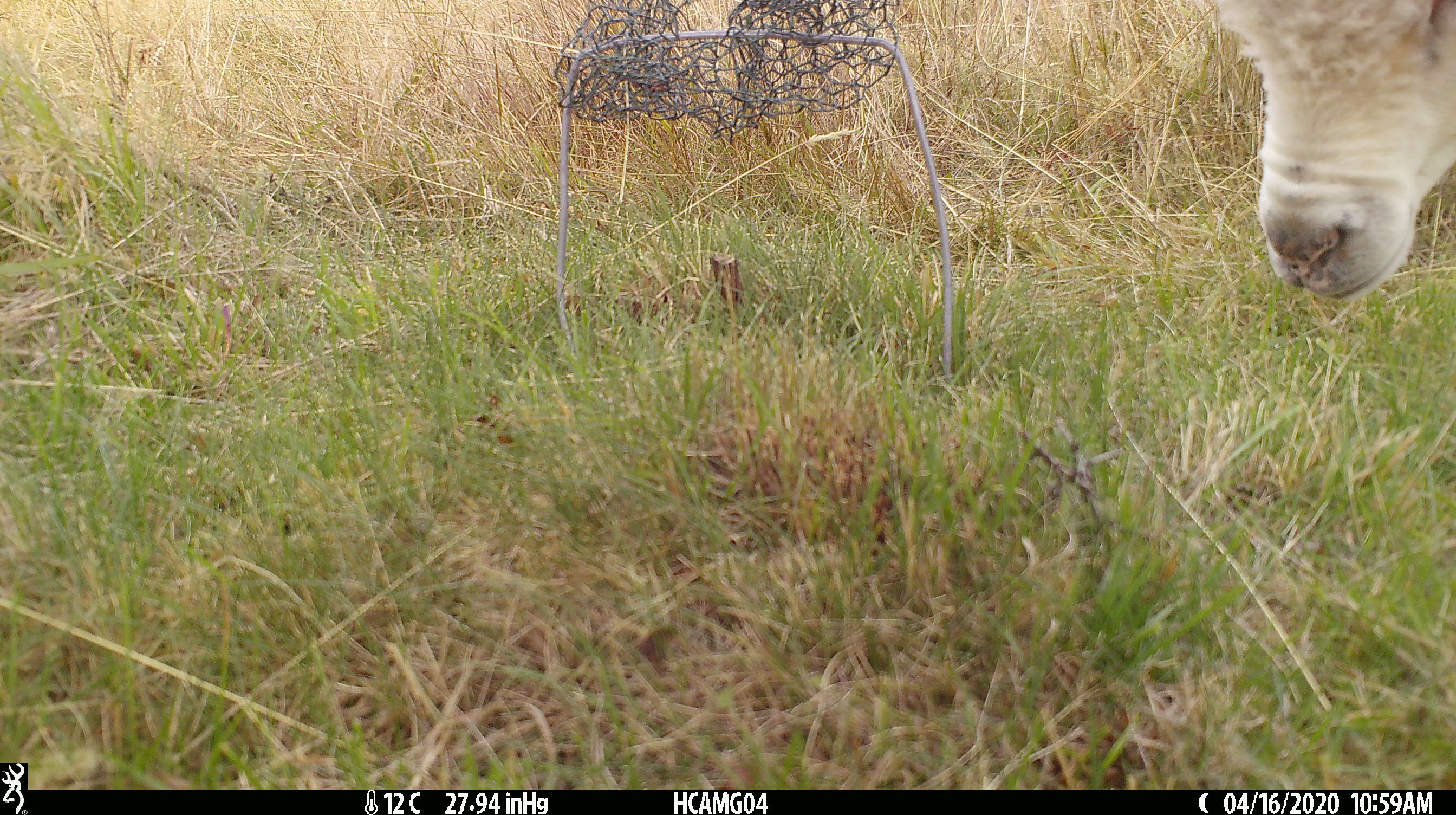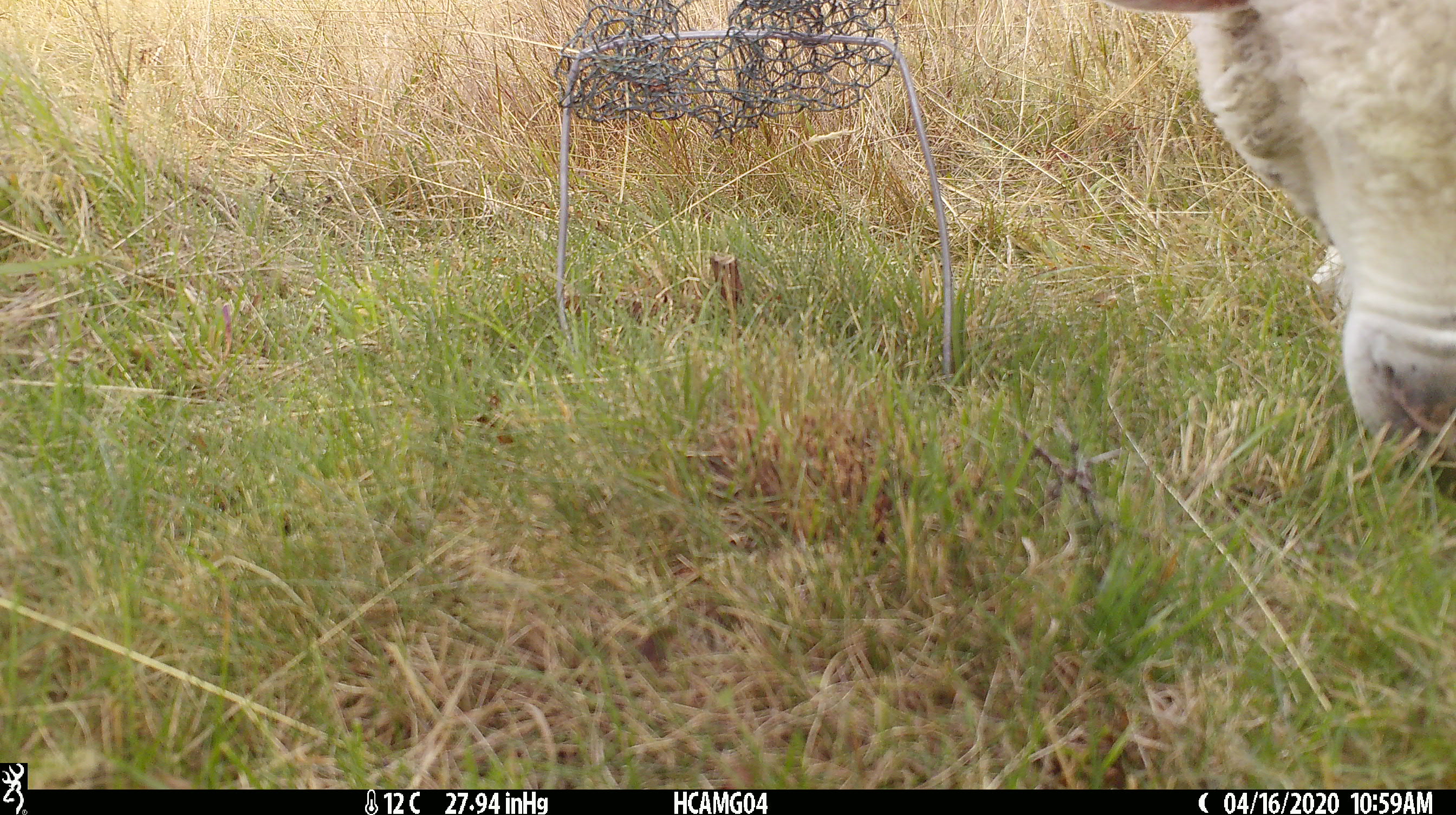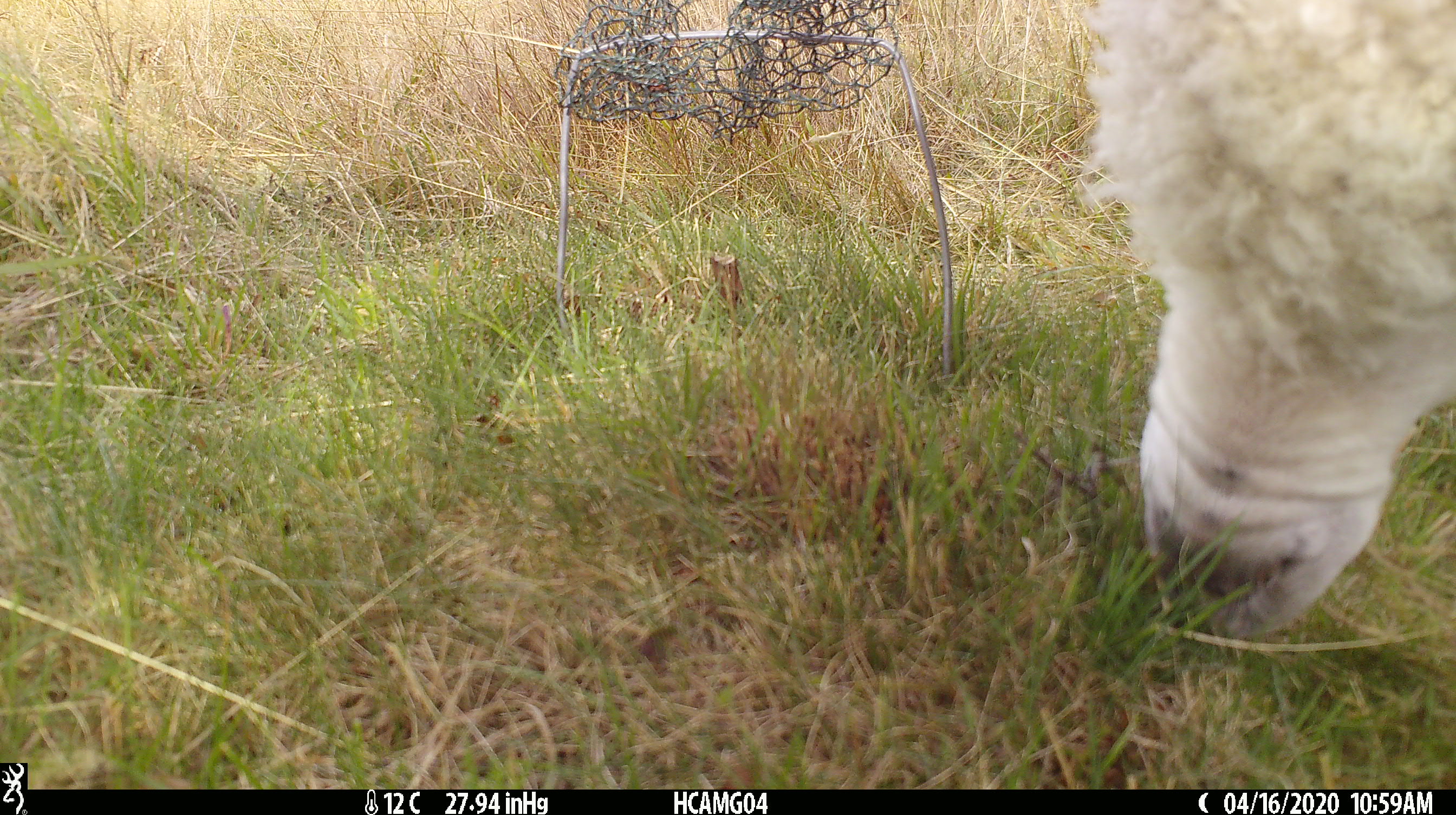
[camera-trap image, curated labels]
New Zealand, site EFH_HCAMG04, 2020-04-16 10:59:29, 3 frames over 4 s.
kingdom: Animalia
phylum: Chordata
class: Mammalia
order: Artiodactyla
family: Bovidae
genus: Ovis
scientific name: Ovis aries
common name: domestic sheep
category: sheep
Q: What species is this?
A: Sheep (domestic sheep) (Ovis aries).